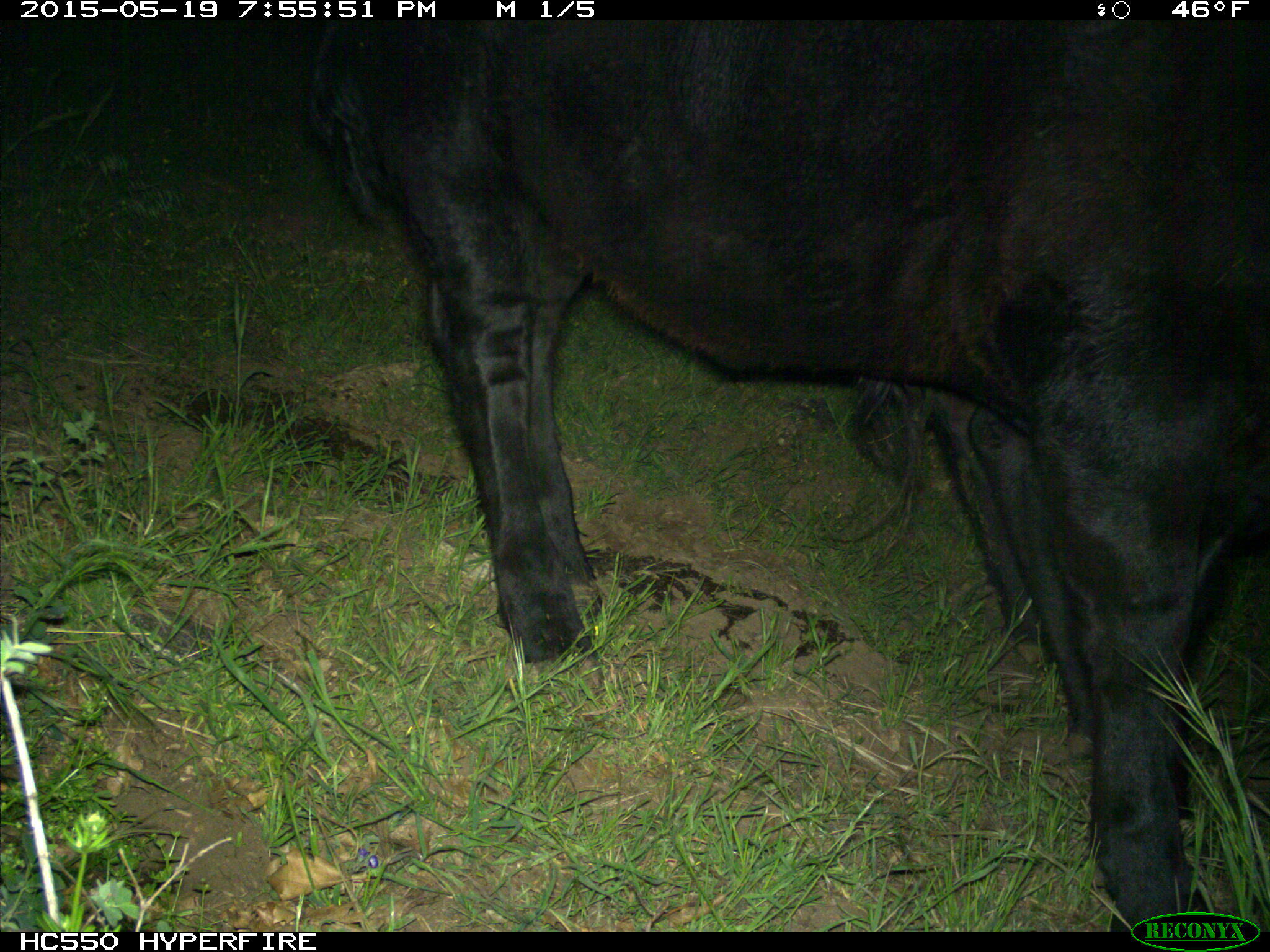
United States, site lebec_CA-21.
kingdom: Animalia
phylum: Chordata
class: Mammalia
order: Artiodactyla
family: Bovidae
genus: Bos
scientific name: Bos taurus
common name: domestic cow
Bos taurus (domestic cow).